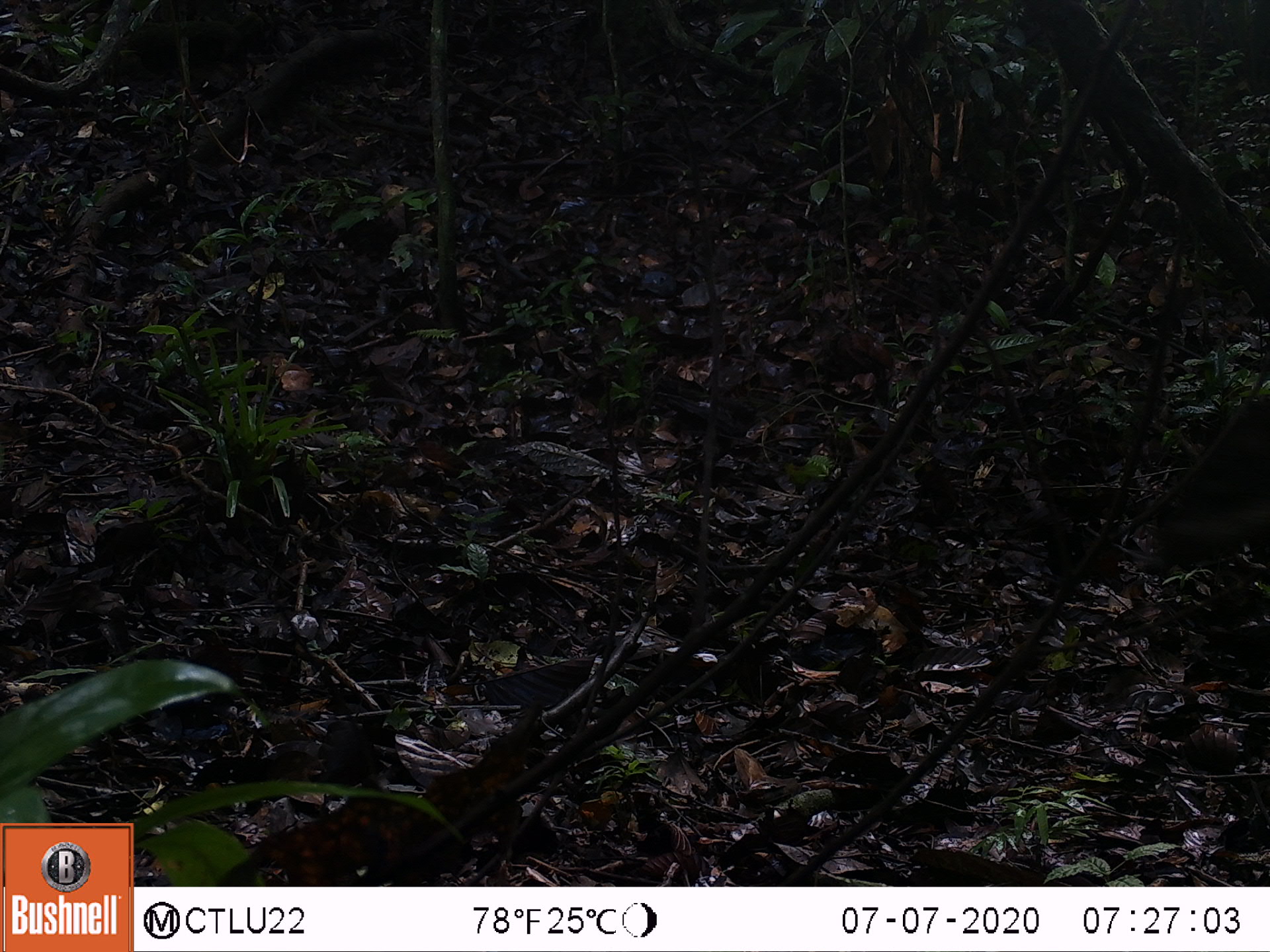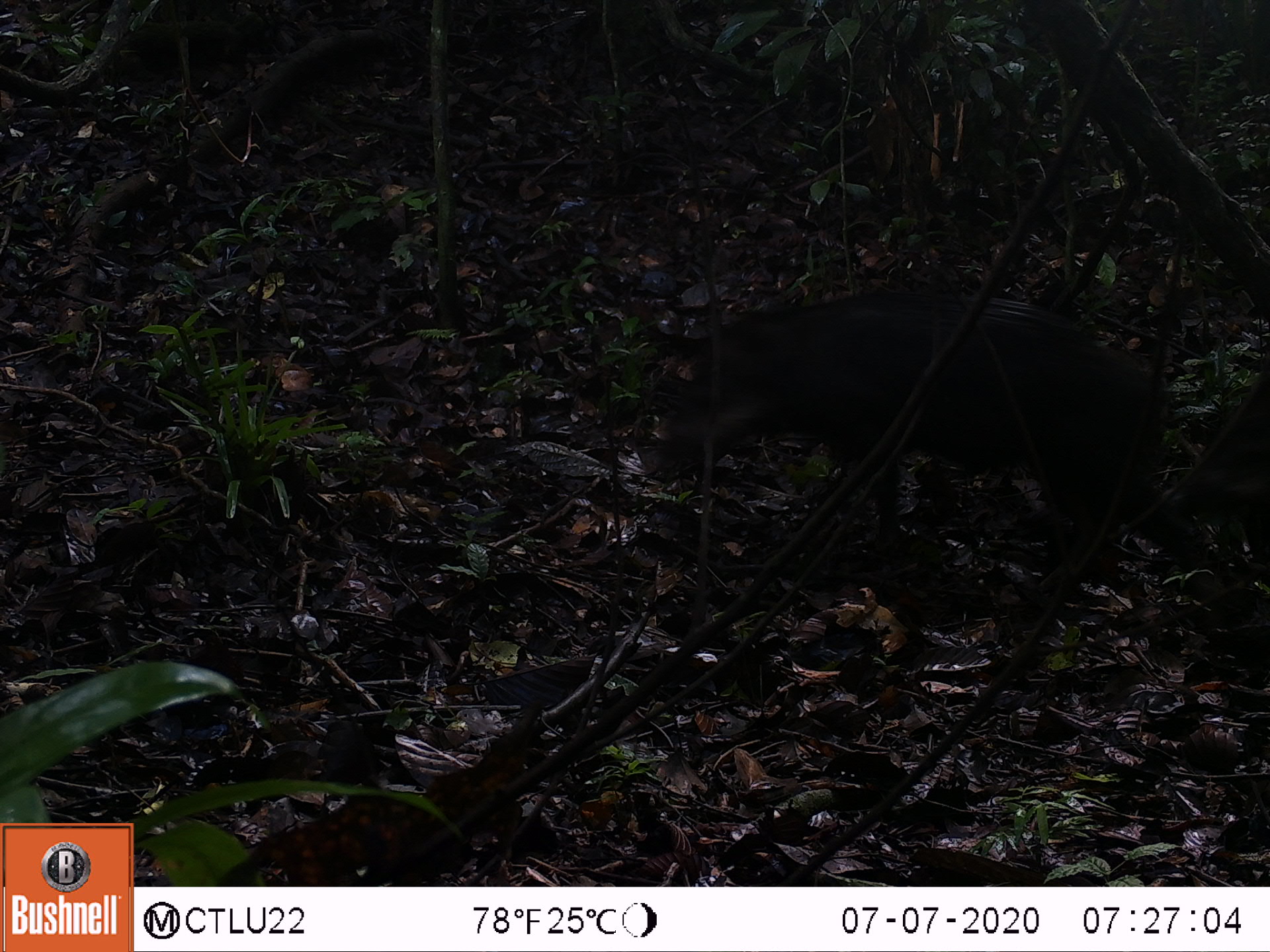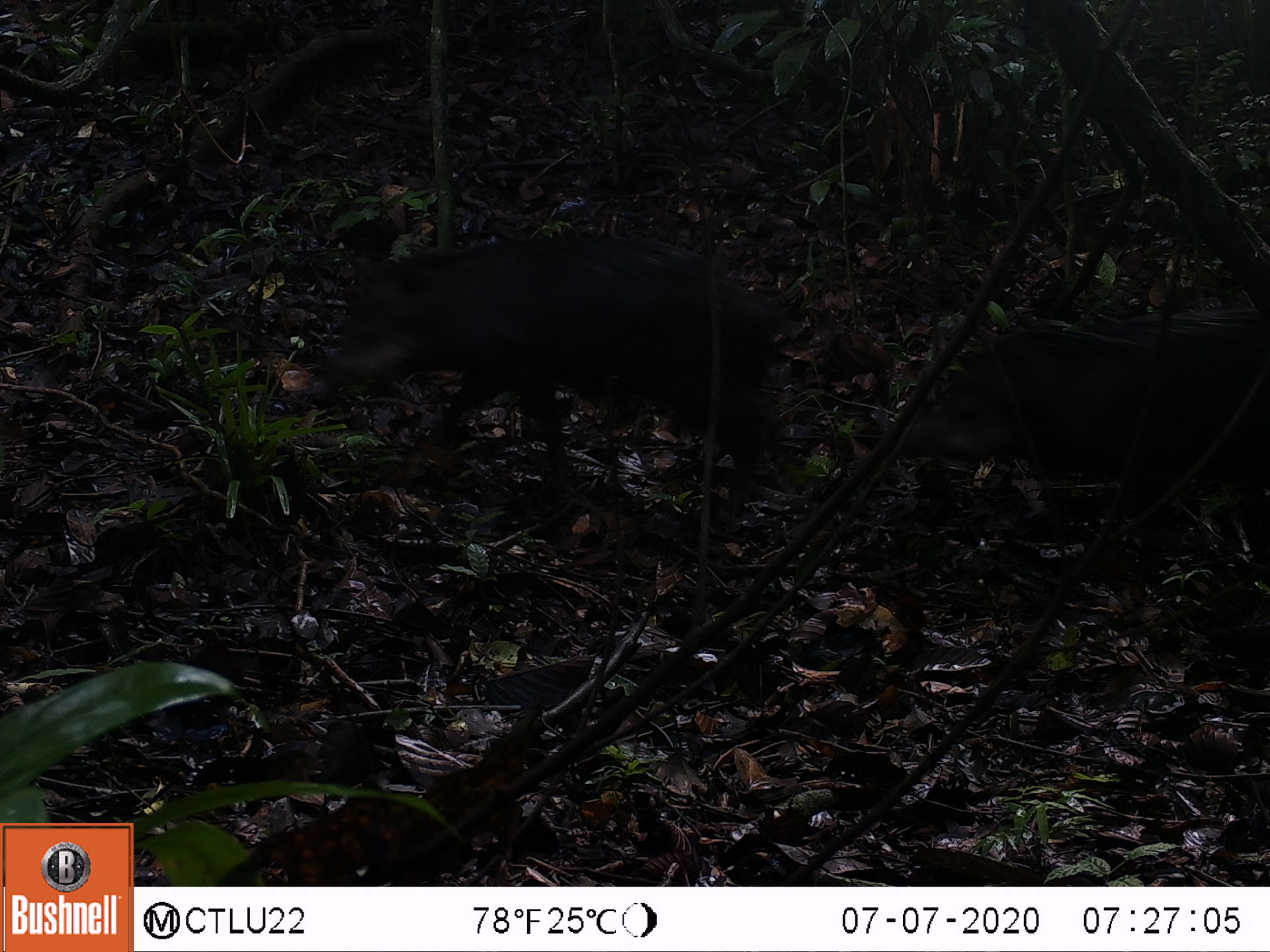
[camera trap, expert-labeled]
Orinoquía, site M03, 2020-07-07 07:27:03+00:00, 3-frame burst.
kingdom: Animalia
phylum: Chordata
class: Mammalia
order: Artiodactyla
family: Tayassuidae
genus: Pecari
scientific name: Pecari tajacu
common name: collared peccary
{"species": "collared peccary (Pecari tajacu)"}